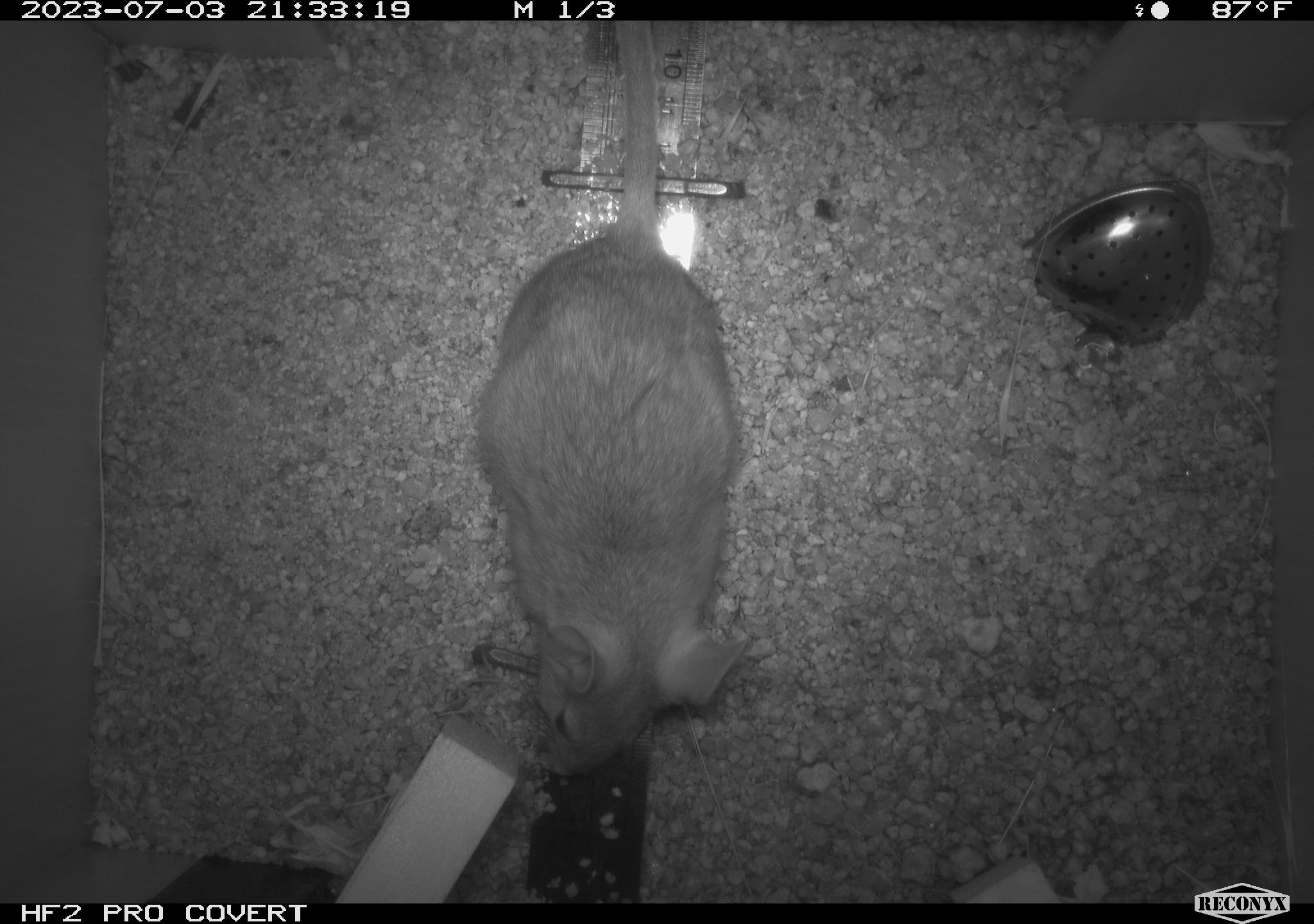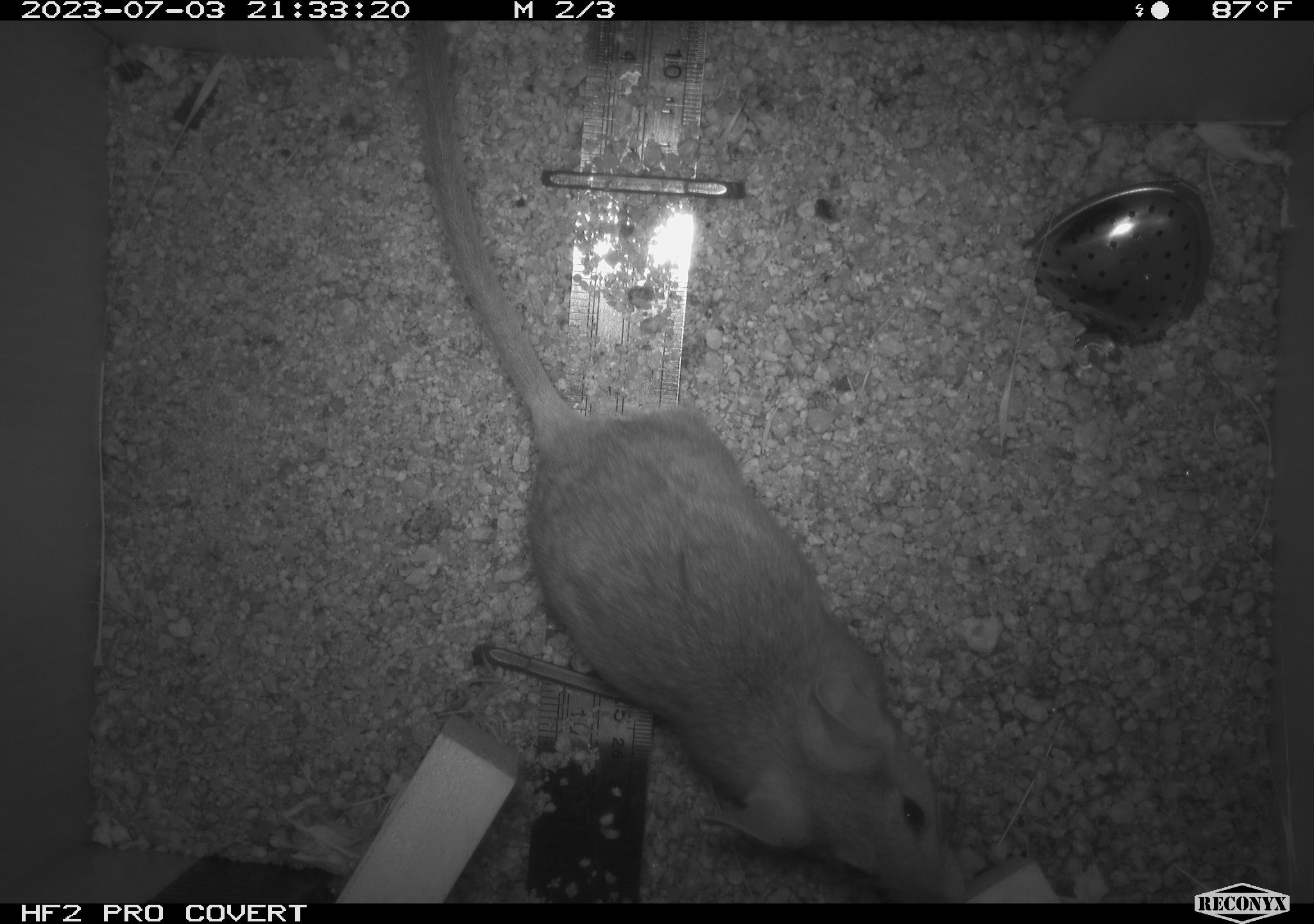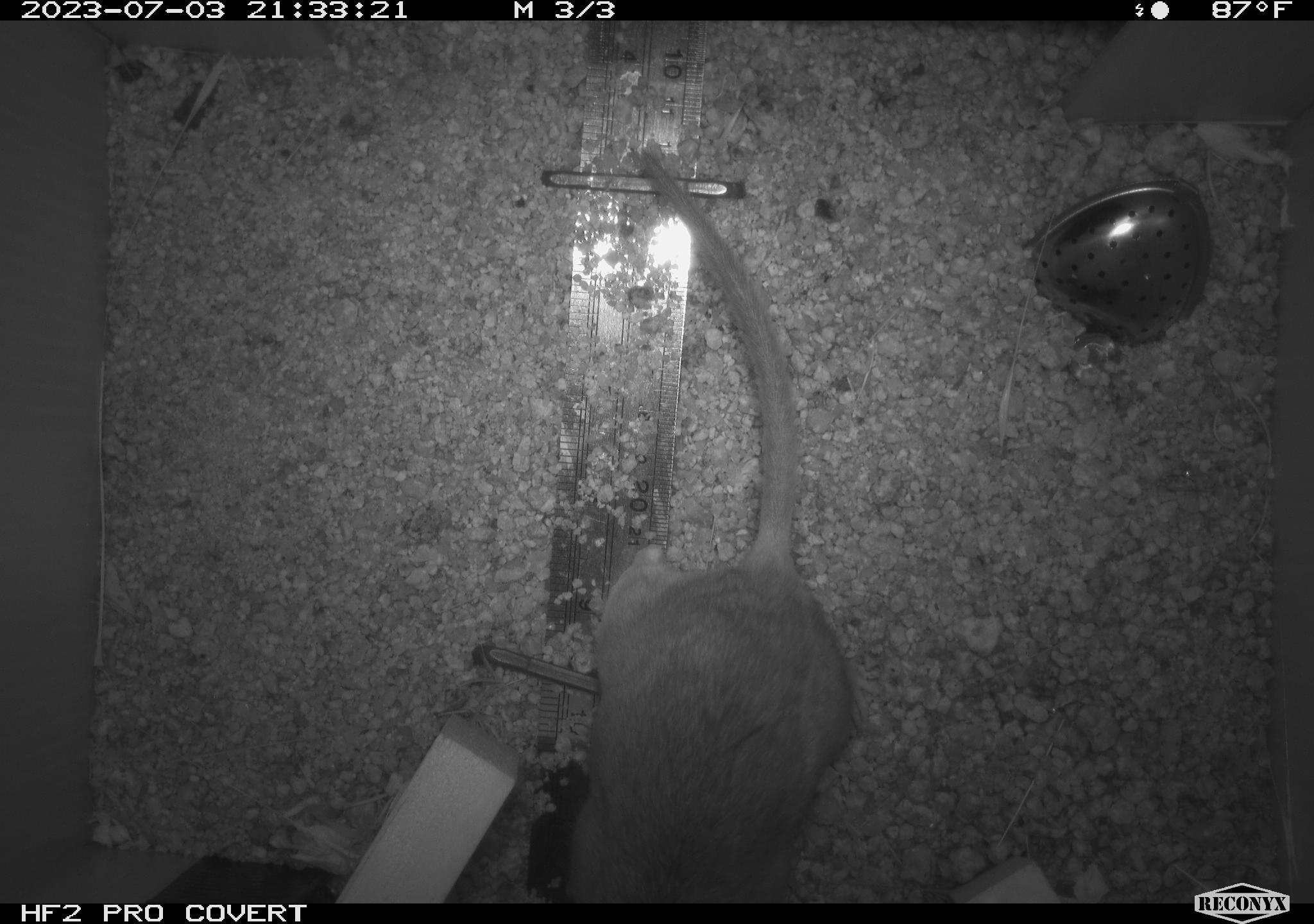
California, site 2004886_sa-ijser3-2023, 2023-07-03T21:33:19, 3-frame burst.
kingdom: Animalia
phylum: Chordata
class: Mammalia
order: Rodentia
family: Cricetidae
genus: Neotoma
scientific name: Neotoma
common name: pack rat or woodrat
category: neotoma species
Neotoma species (pack rat or woodrat) (Neotoma).